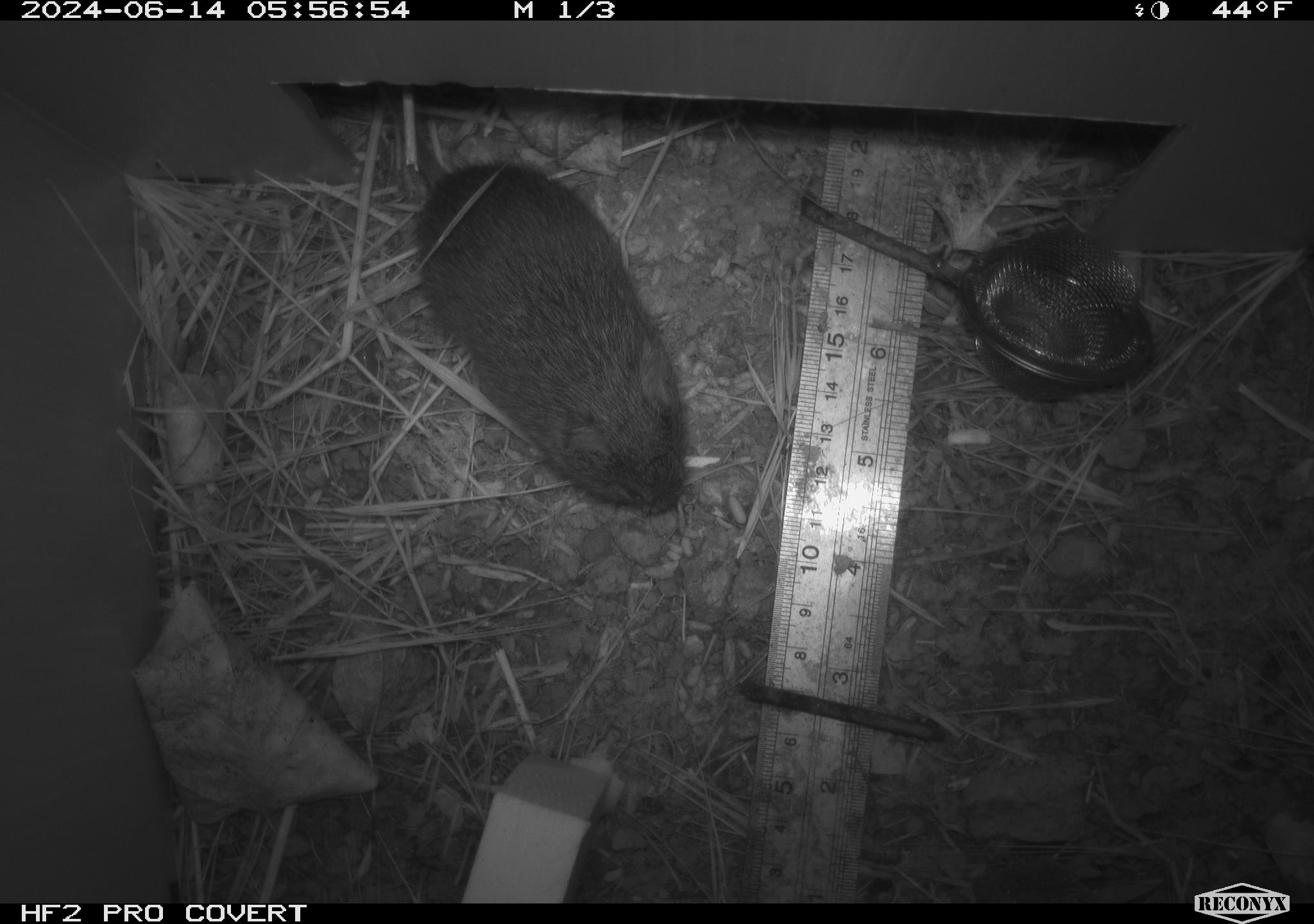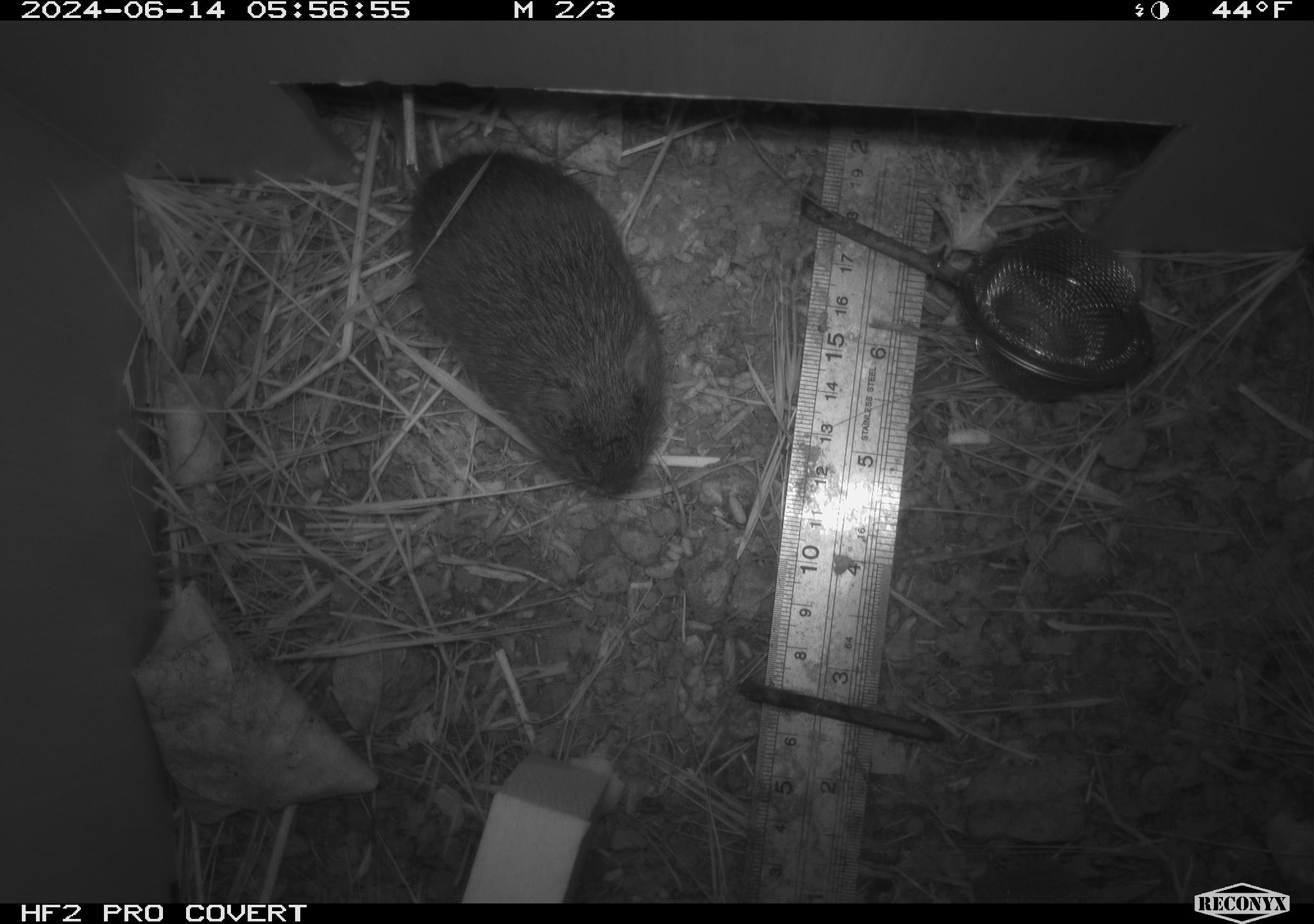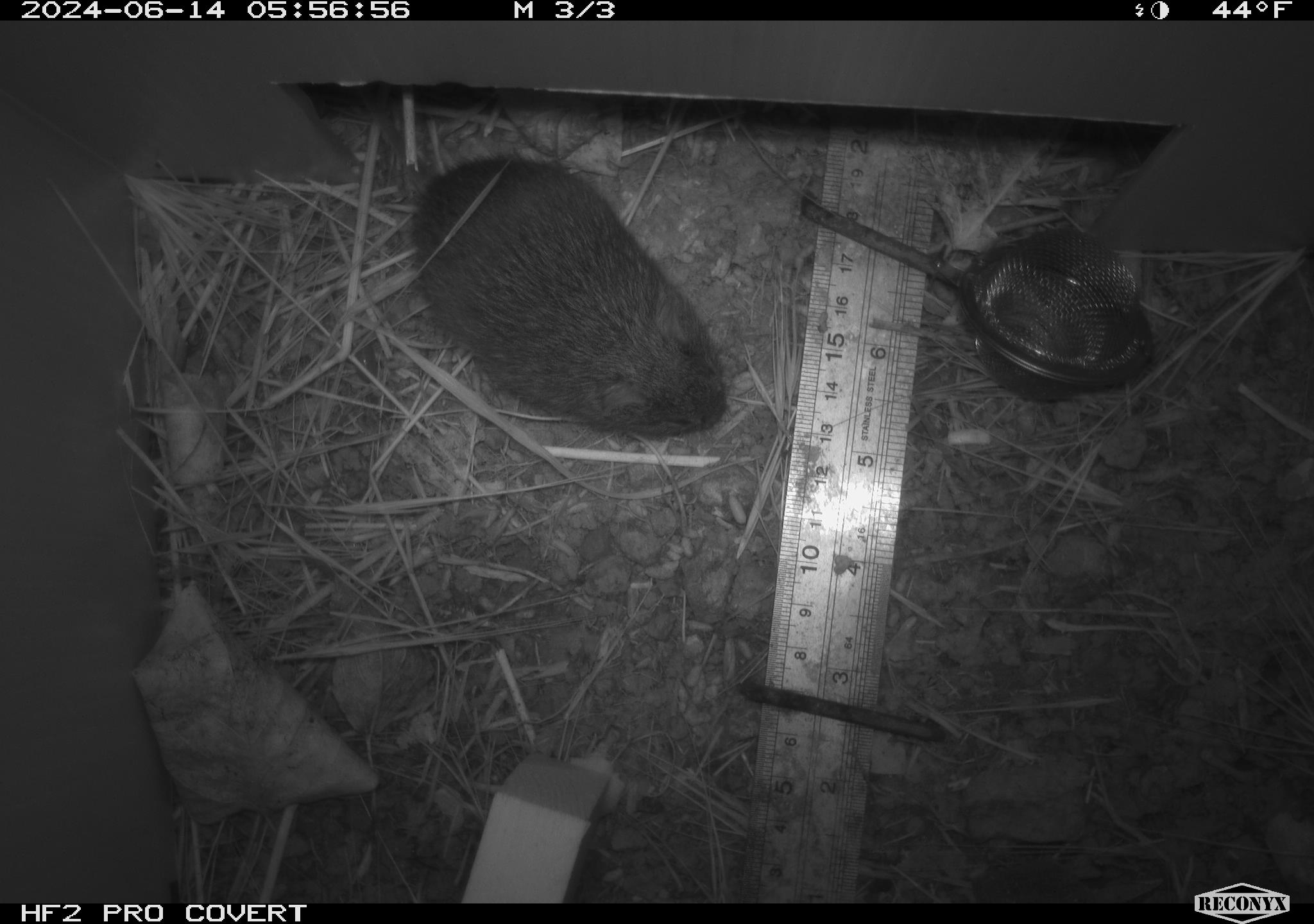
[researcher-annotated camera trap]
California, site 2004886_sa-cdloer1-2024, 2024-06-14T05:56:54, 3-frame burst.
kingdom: Animalia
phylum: Chordata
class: Mammalia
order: Rodentia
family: Cricetidae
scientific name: Arvicolinae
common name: voles, lemmings, and muskrats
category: arvicolinae subfamily